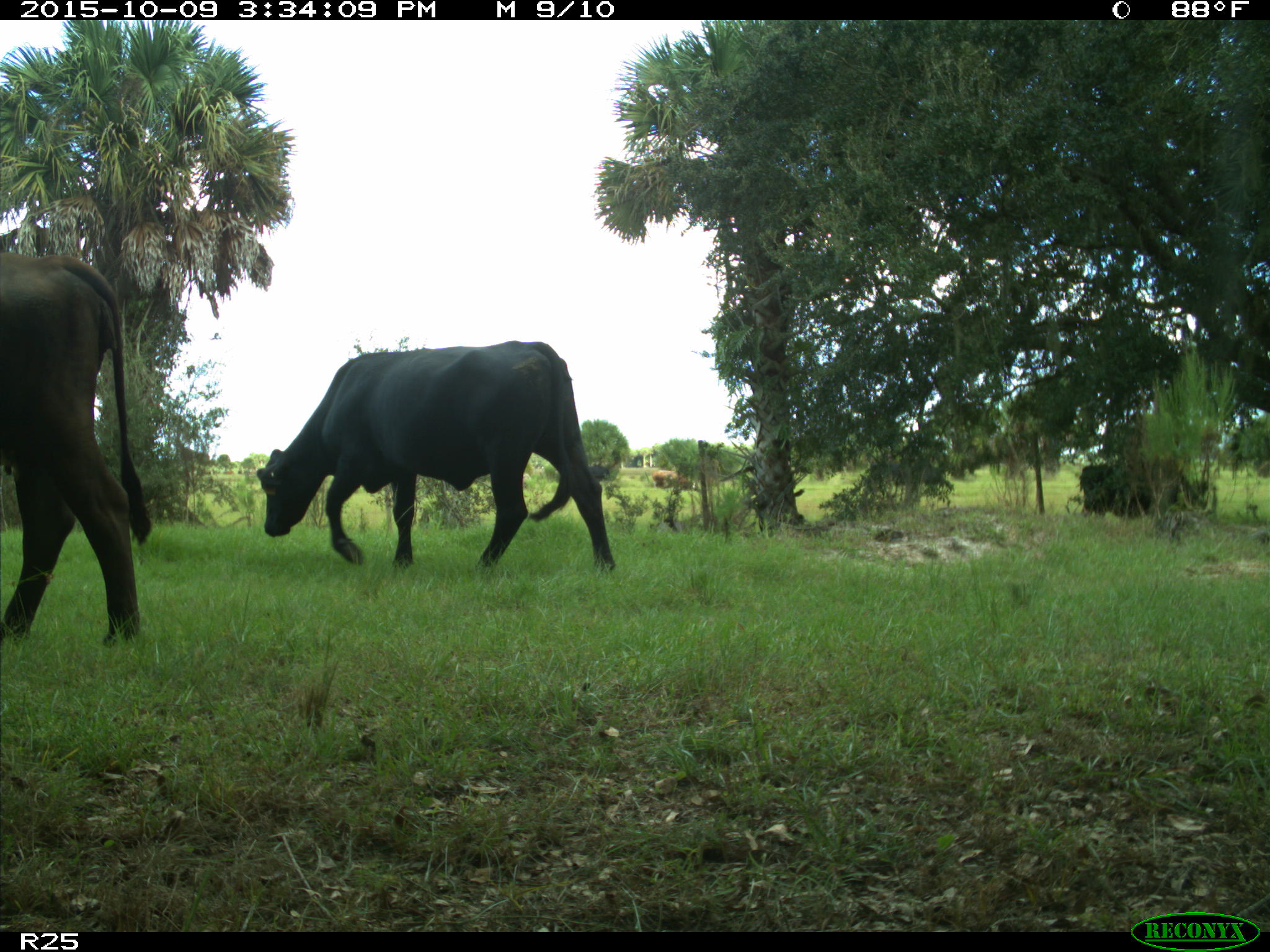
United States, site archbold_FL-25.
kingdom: Animalia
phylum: Chordata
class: Mammalia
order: Artiodactyla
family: Bovidae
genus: Bos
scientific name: Bos taurus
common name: domestic cow